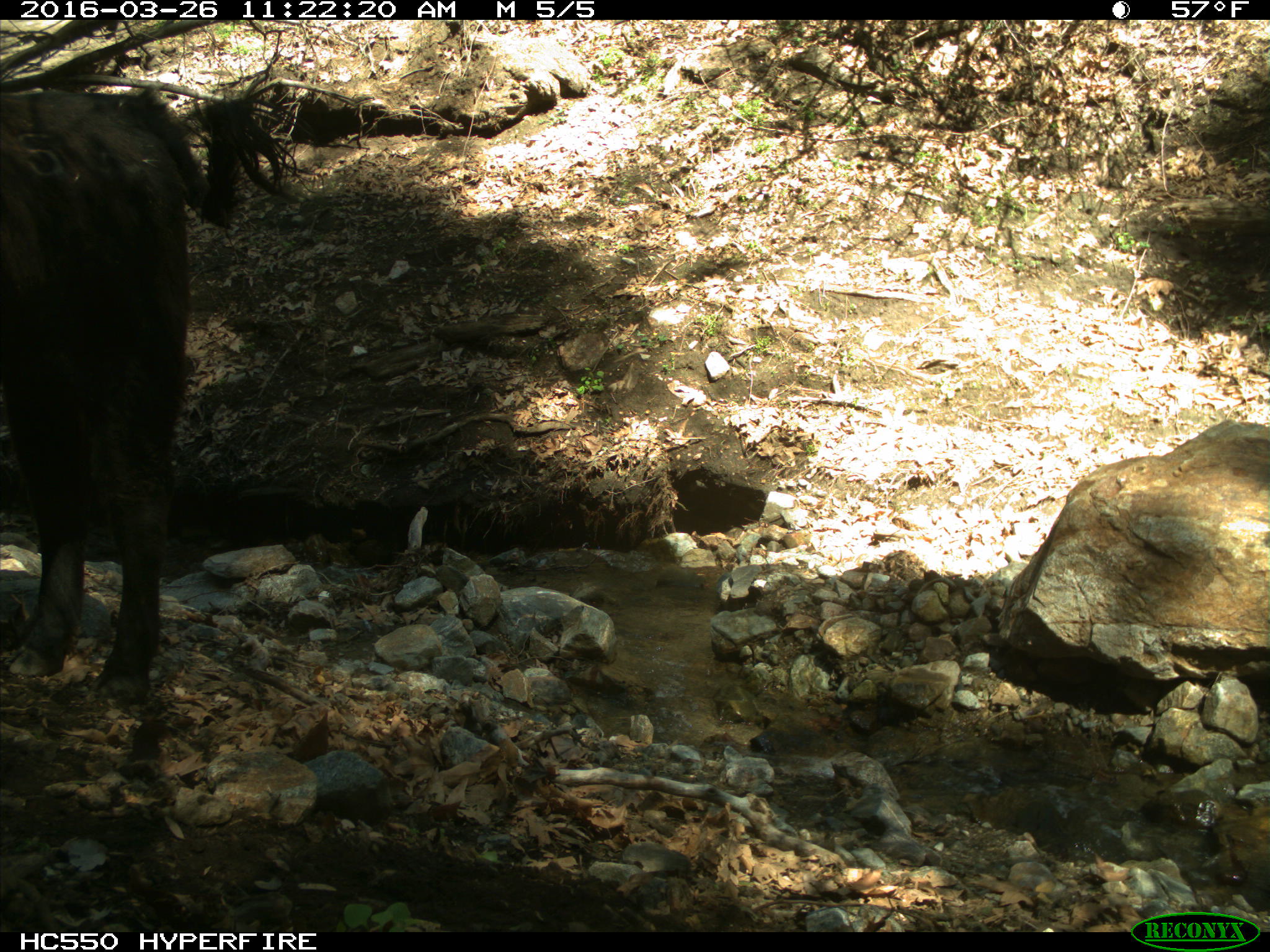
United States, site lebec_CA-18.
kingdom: Animalia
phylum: Chordata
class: Mammalia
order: Artiodactyla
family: Bovidae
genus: Bos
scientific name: Bos taurus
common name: domestic cow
Bos taurus (domestic cow).